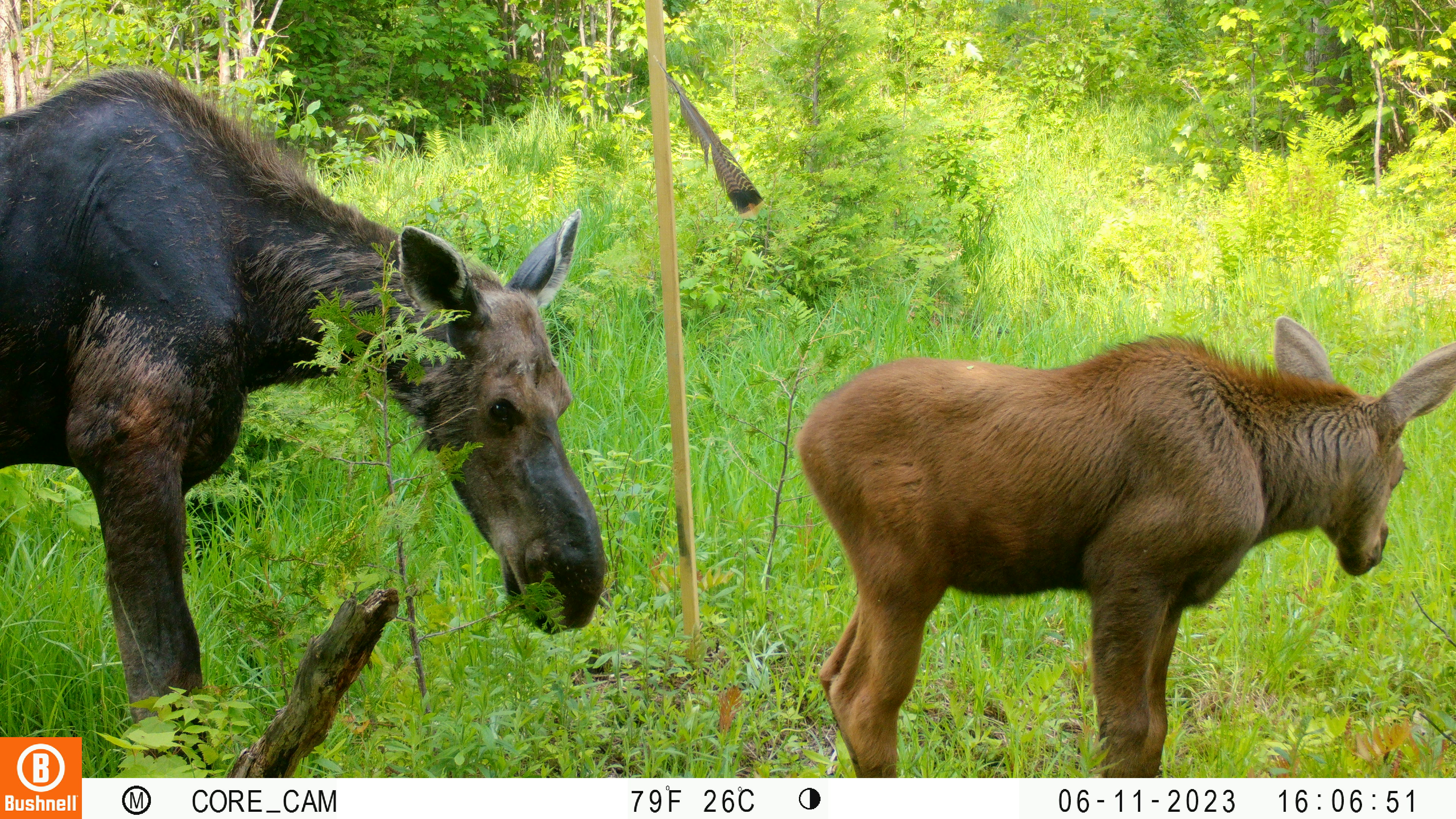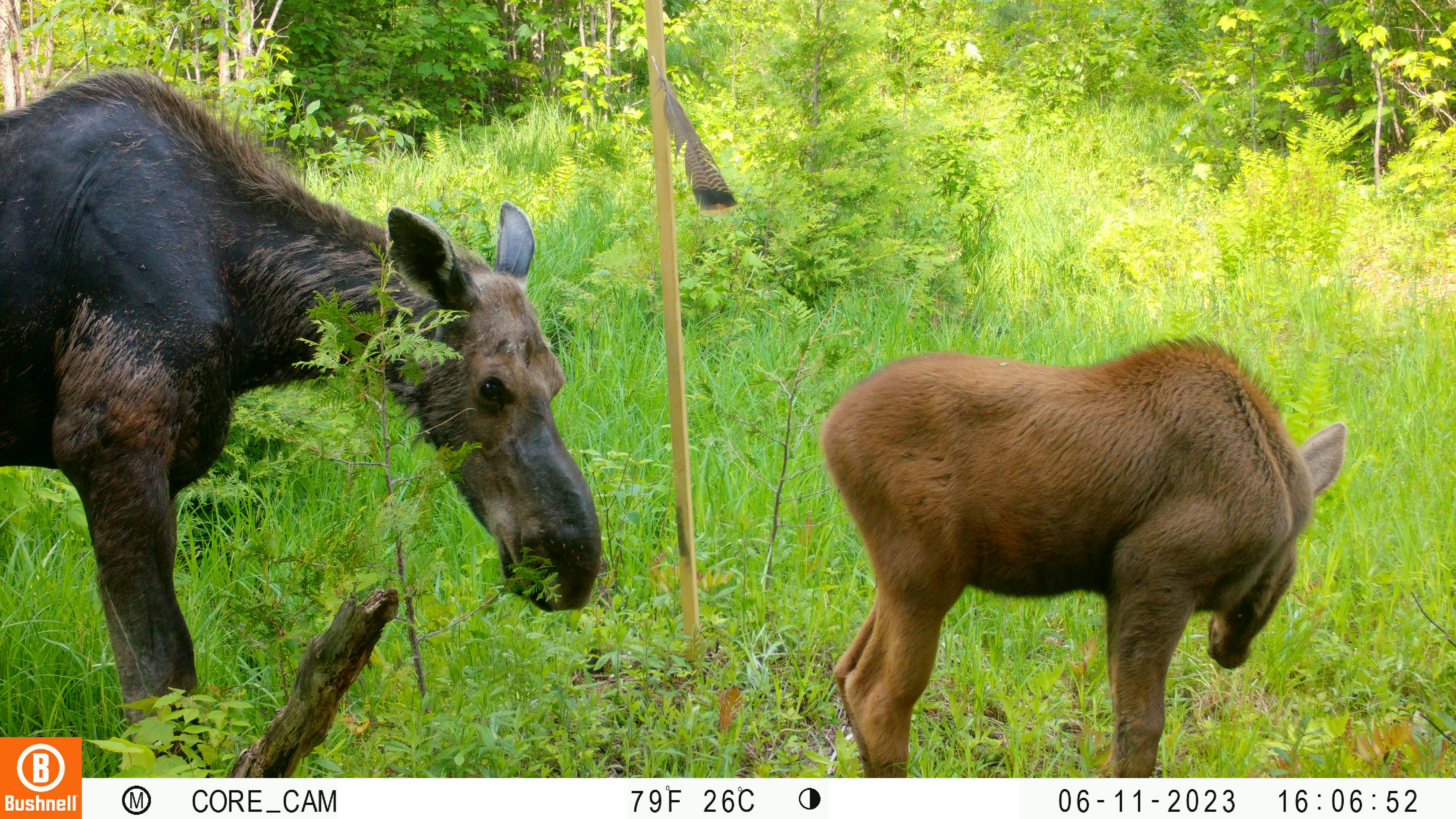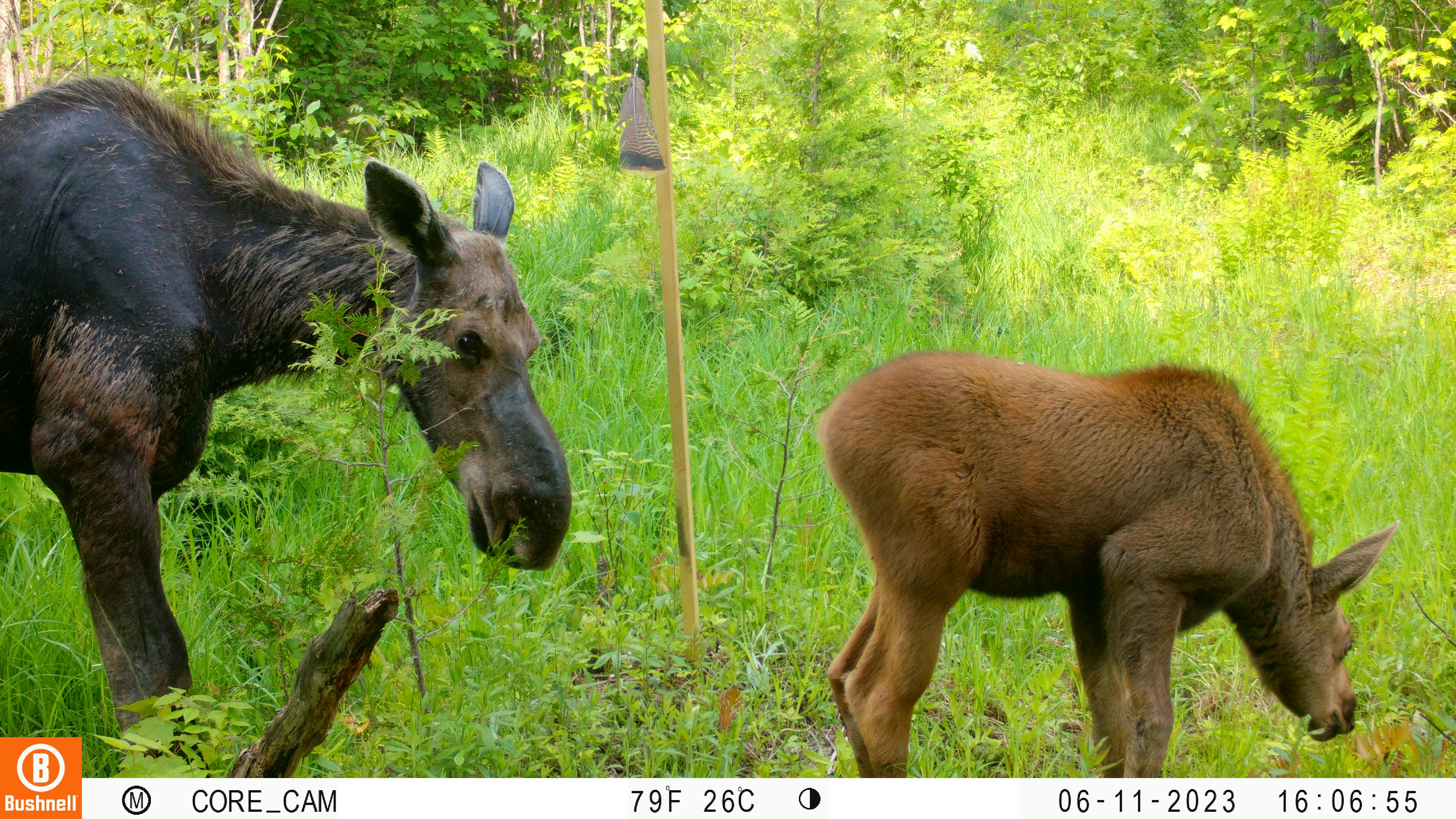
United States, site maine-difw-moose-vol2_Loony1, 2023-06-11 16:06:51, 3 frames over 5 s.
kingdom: Animalia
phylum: Chordata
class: Mammalia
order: Artiodactyla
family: Cervidae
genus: Alces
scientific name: Alces alces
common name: moose